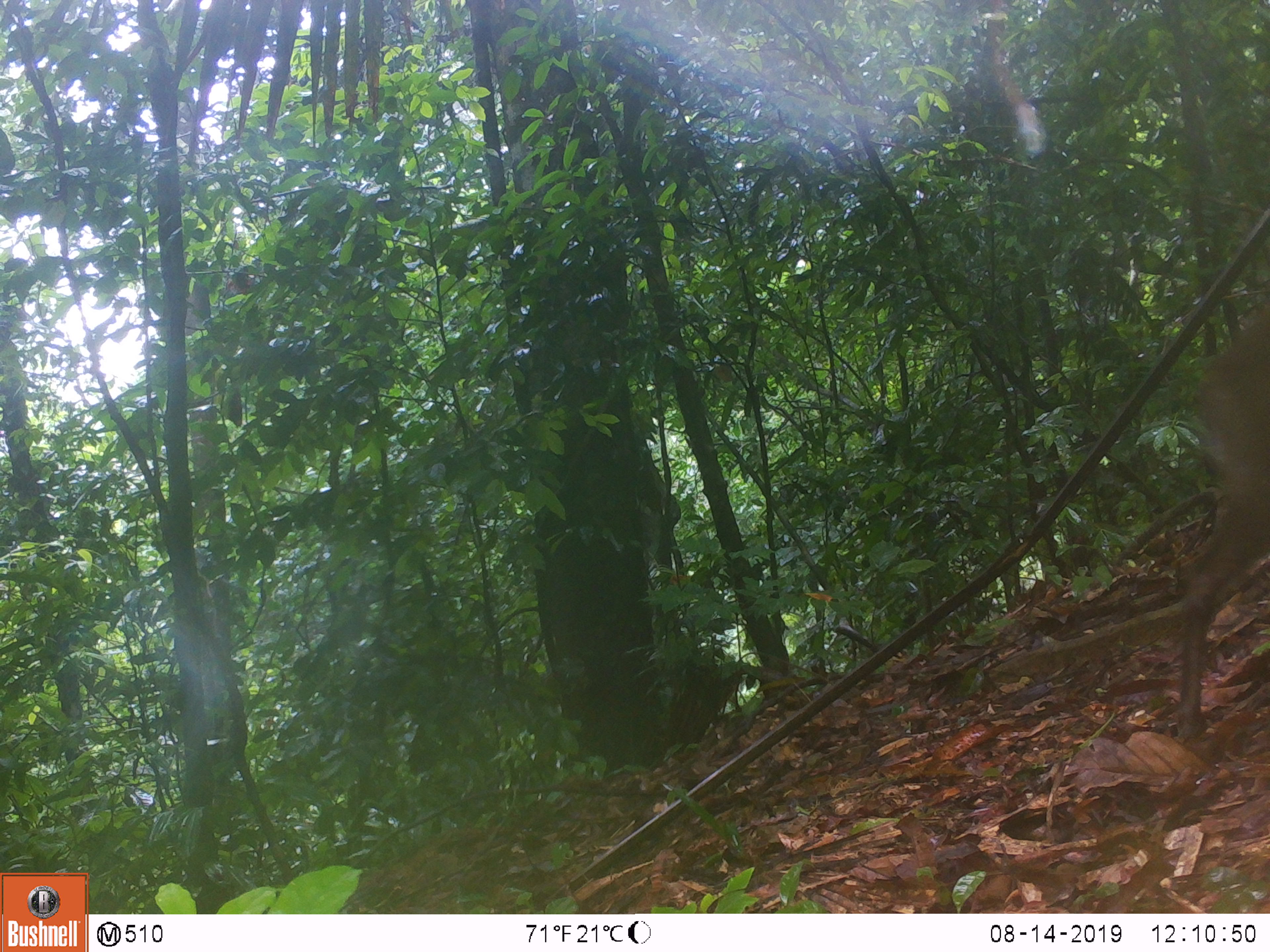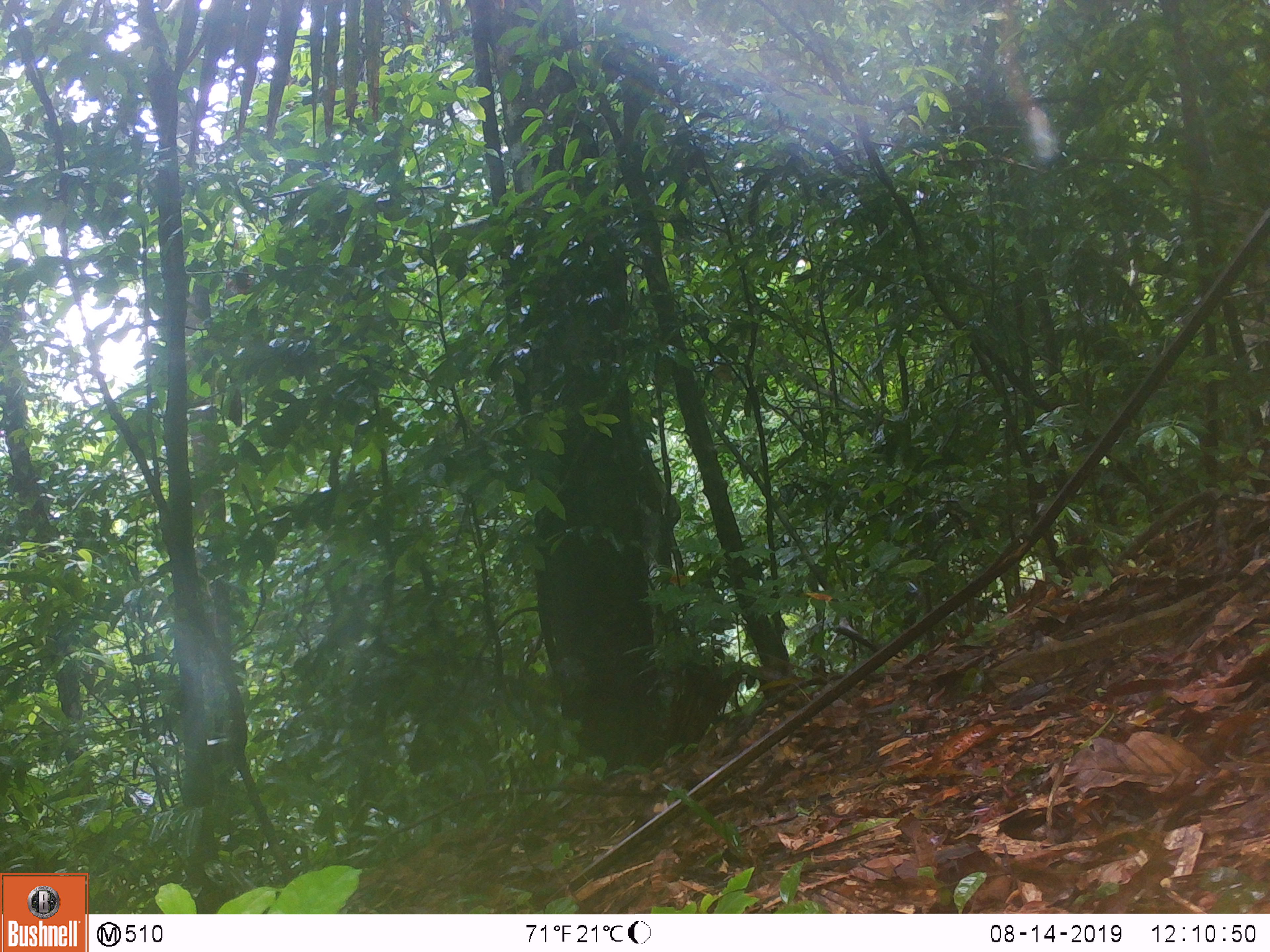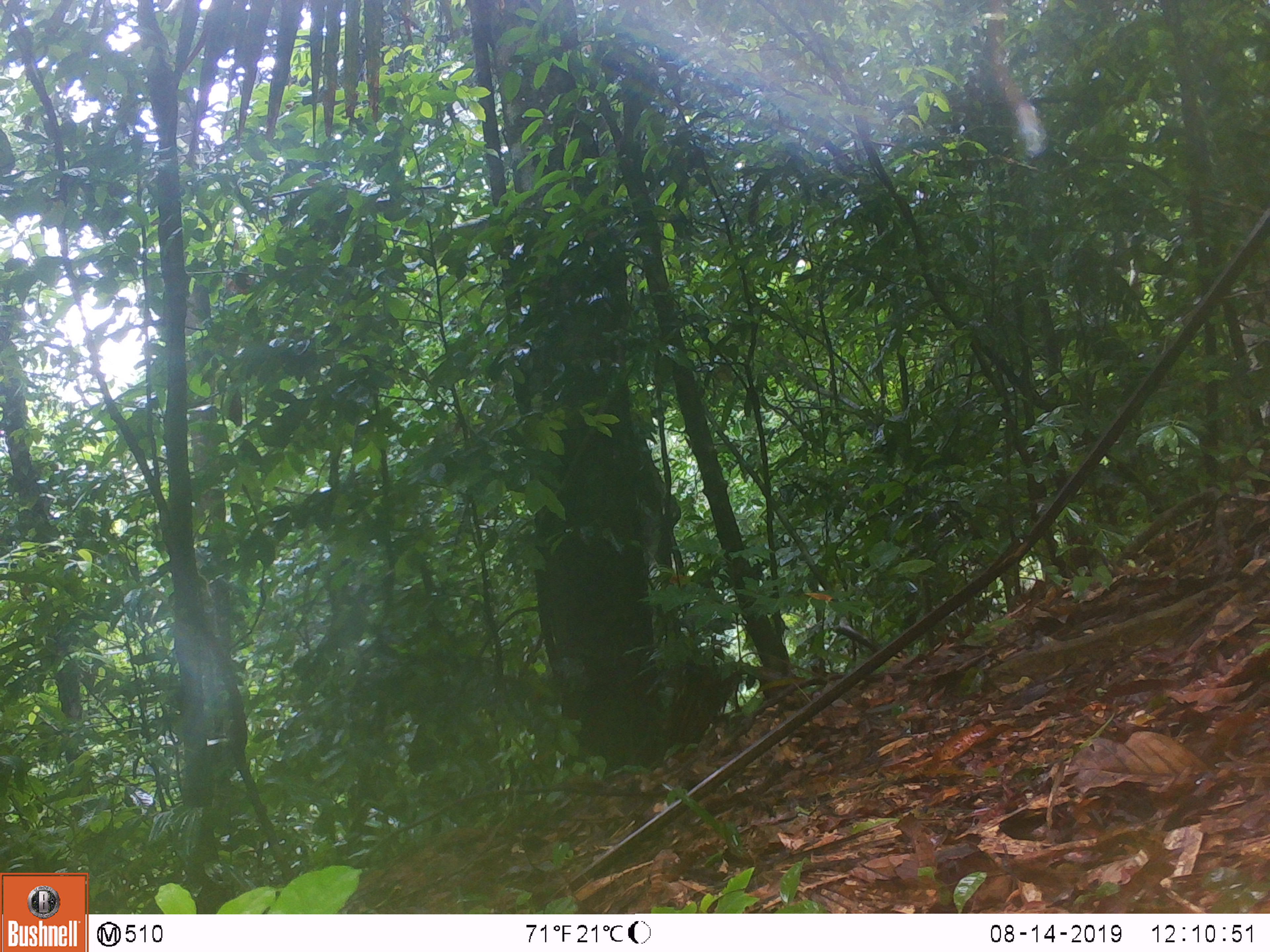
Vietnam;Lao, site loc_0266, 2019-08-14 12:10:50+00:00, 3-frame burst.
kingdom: Animalia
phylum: Chordata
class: Mammalia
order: Artiodactyla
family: Cervidae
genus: Muntiacus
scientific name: Muntiacus rooseveltorum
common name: roosevelt's muntjac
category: roosevelts muntjac group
Roosevelts muntjac group (roosevelt's muntjac) (Muntiacus rooseveltorum). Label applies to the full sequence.